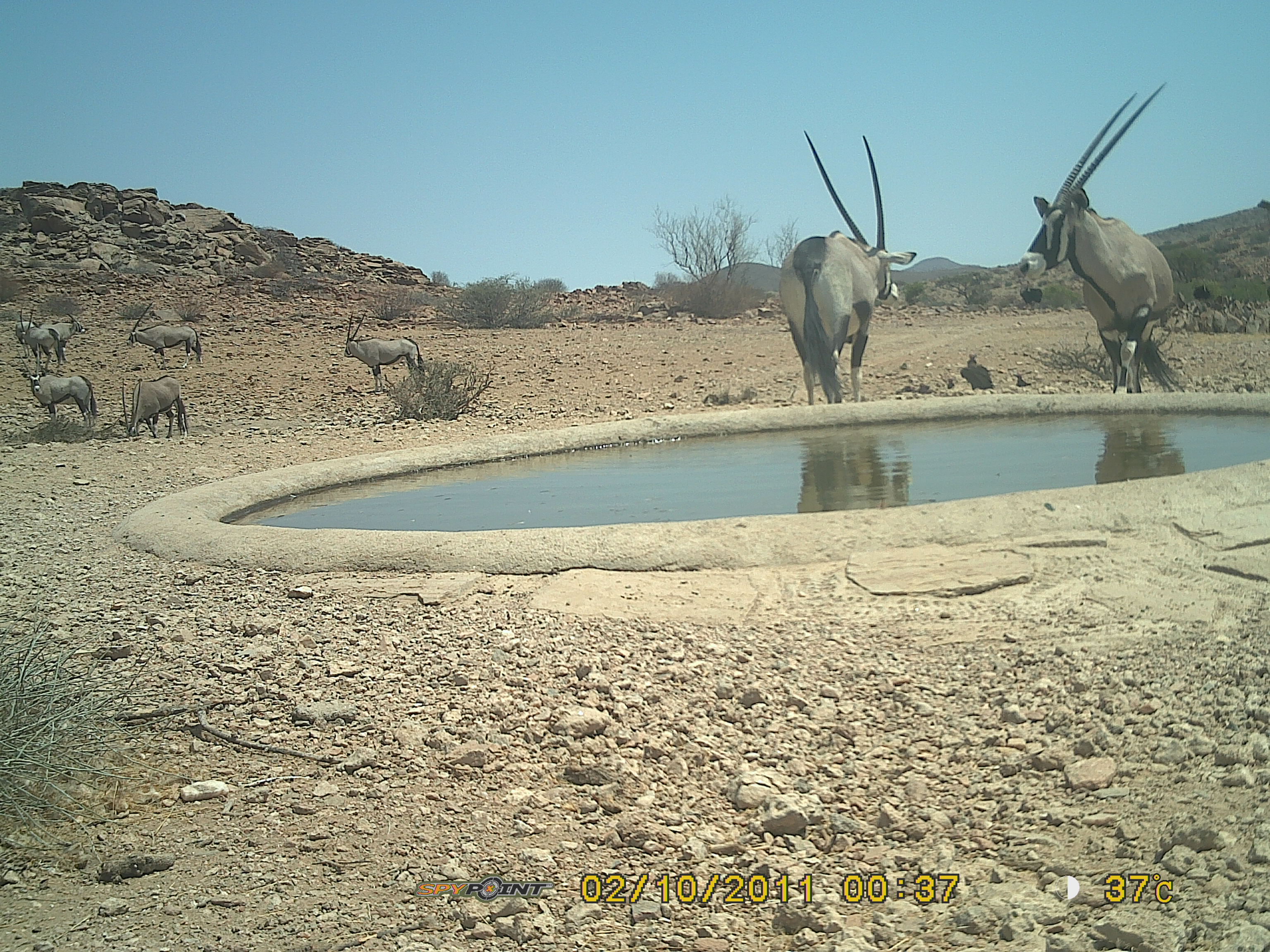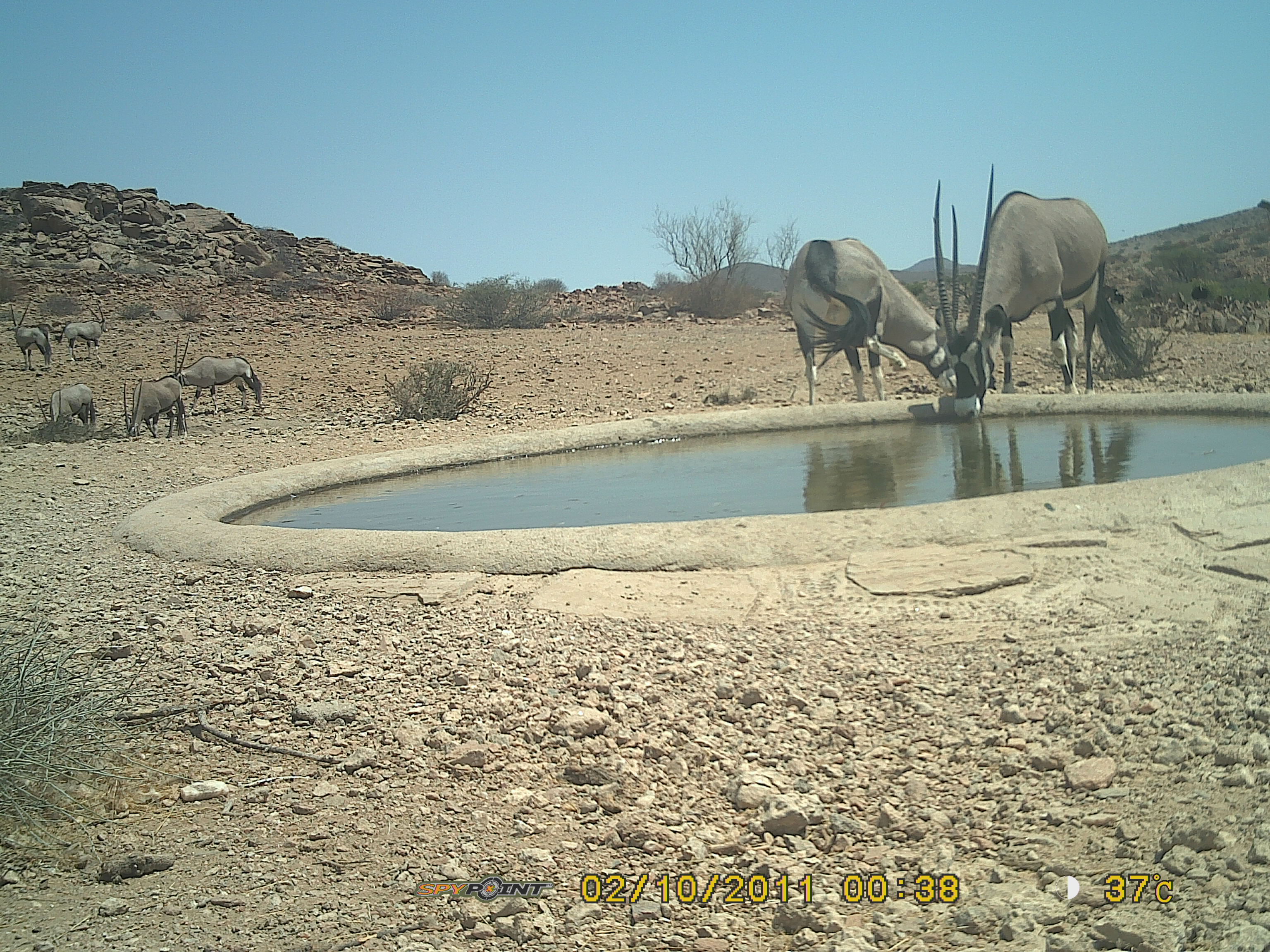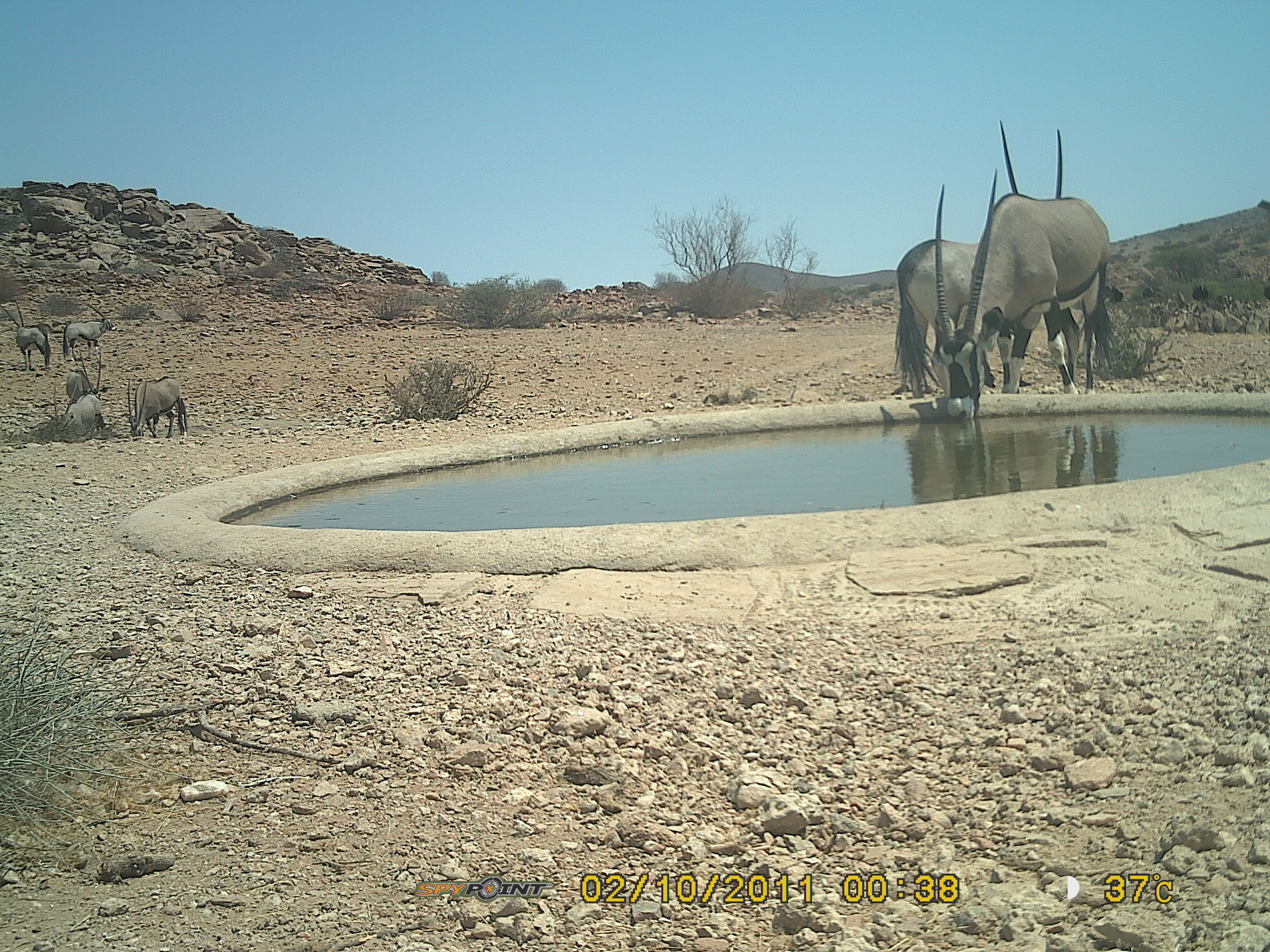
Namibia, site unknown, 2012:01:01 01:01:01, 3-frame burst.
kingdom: Animalia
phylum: Chordata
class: Mammalia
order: Artiodactyla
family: Bovidae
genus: Oryx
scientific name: Oryx gazella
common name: gemsbok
Oryx gazella (gemsbok).